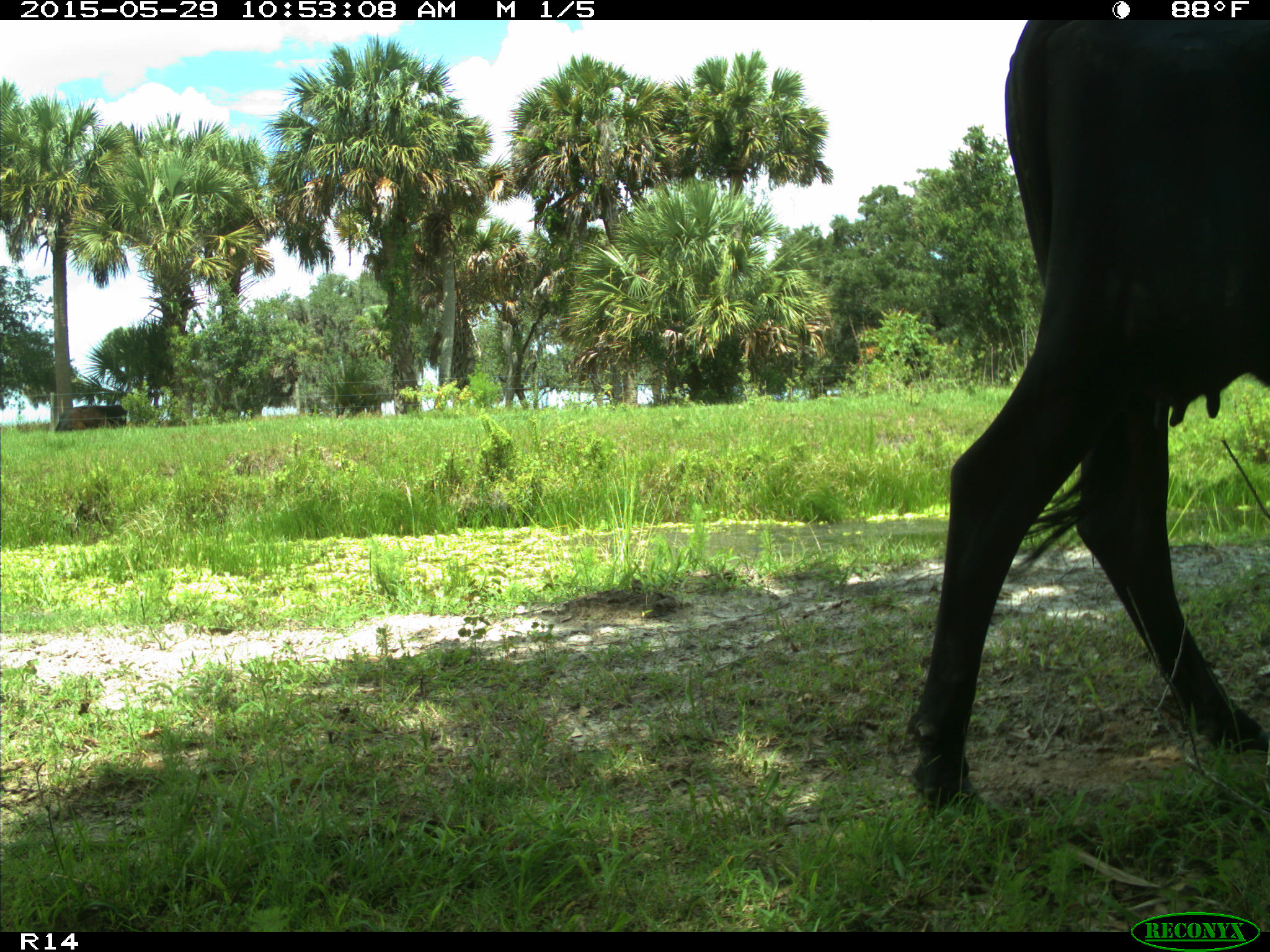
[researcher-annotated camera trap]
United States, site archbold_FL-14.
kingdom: Animalia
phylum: Chordata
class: Mammalia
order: Artiodactyla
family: Bovidae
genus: Bos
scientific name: Bos taurus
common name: domestic cow